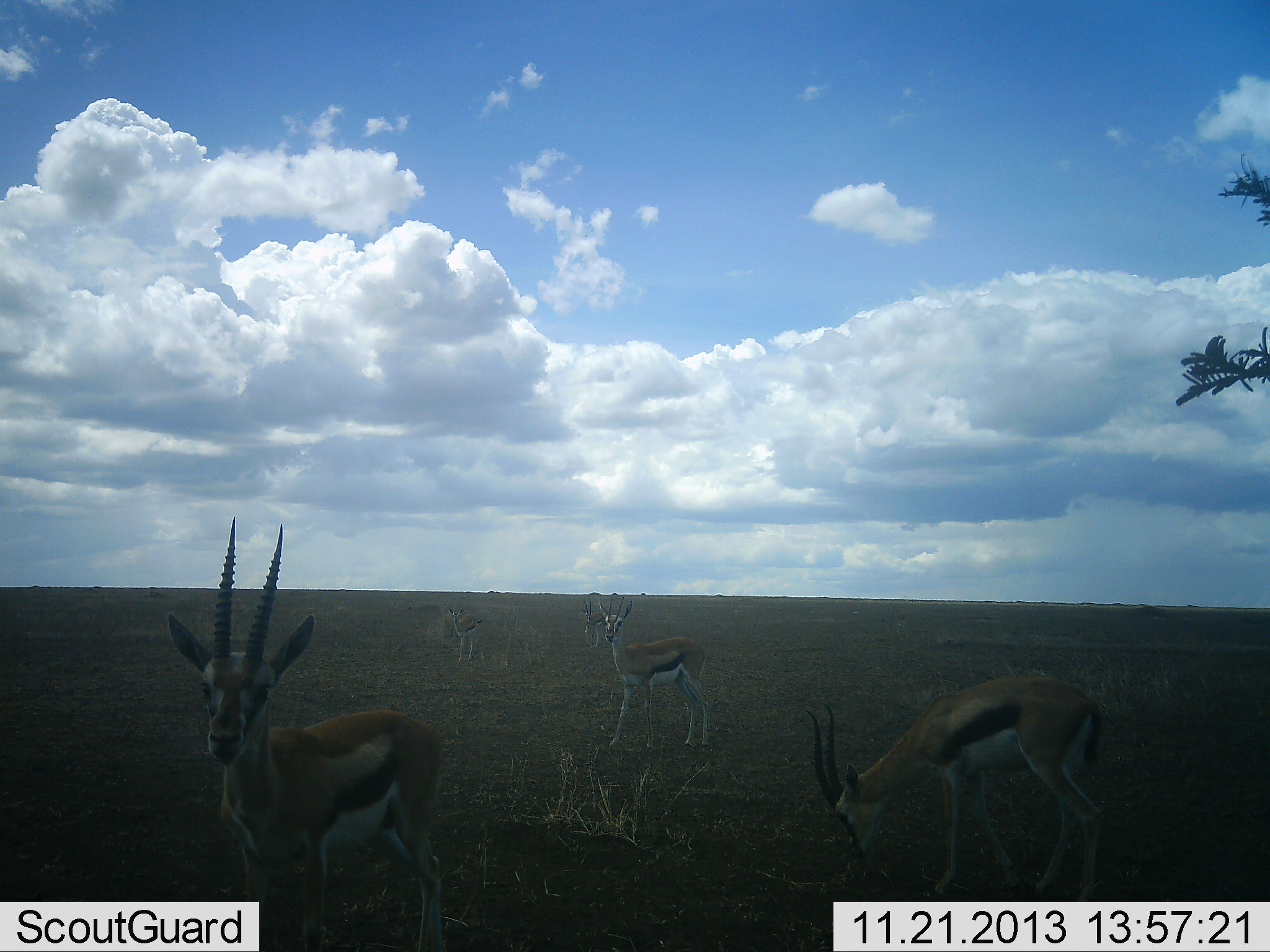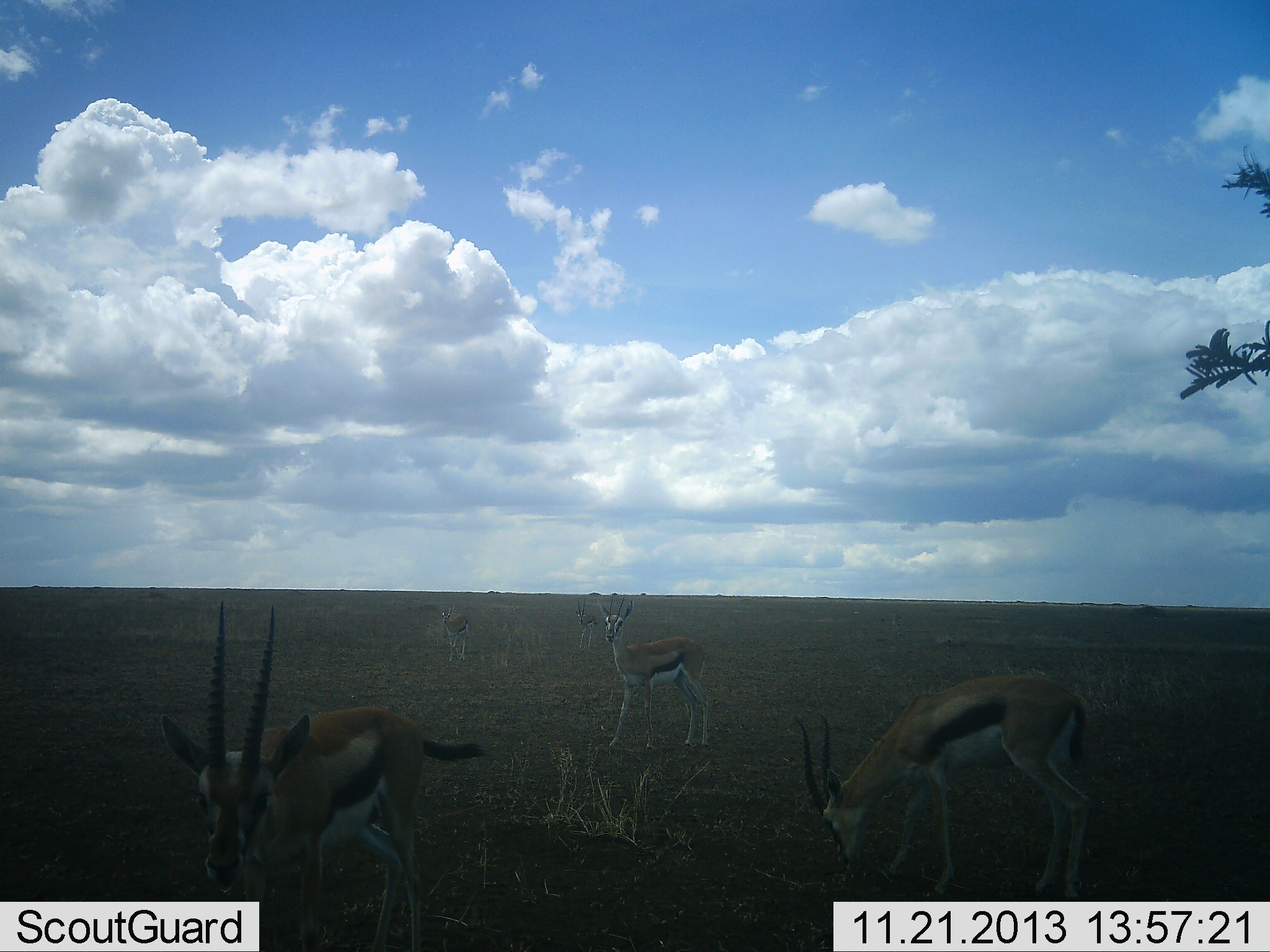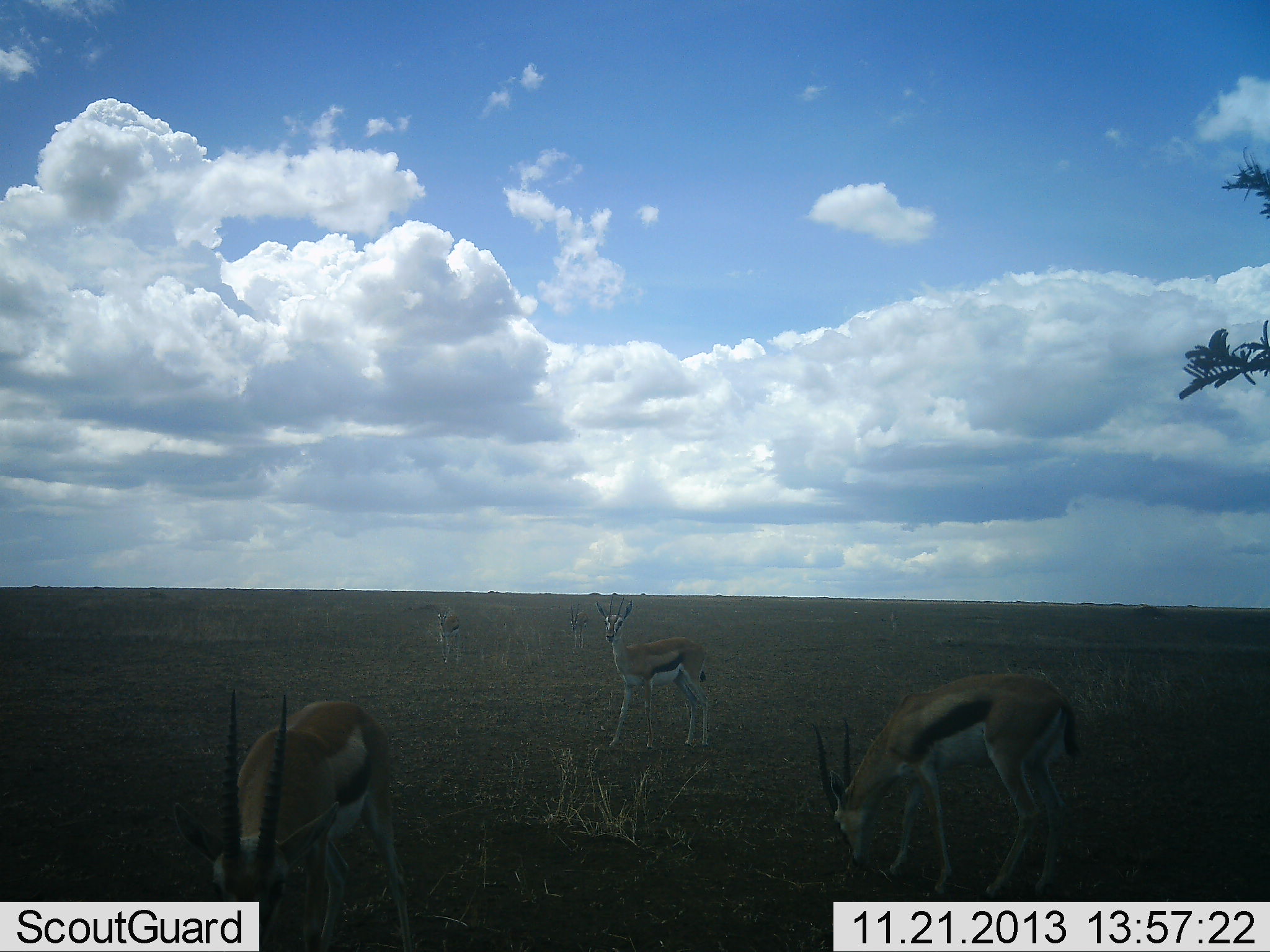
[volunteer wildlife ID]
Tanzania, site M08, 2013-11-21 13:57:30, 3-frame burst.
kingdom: Animalia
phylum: Chordata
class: Mammalia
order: Artiodactyla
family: Bovidae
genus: Eudorcas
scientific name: Eudorcas thomsonii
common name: thomson's gazelle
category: gazellethomsons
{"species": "gazellethomsons (thomson's gazelle) (Eudorcas thomsonii)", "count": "4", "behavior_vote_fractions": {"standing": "88%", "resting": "3%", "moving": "44%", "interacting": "0%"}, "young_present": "3%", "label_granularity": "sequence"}